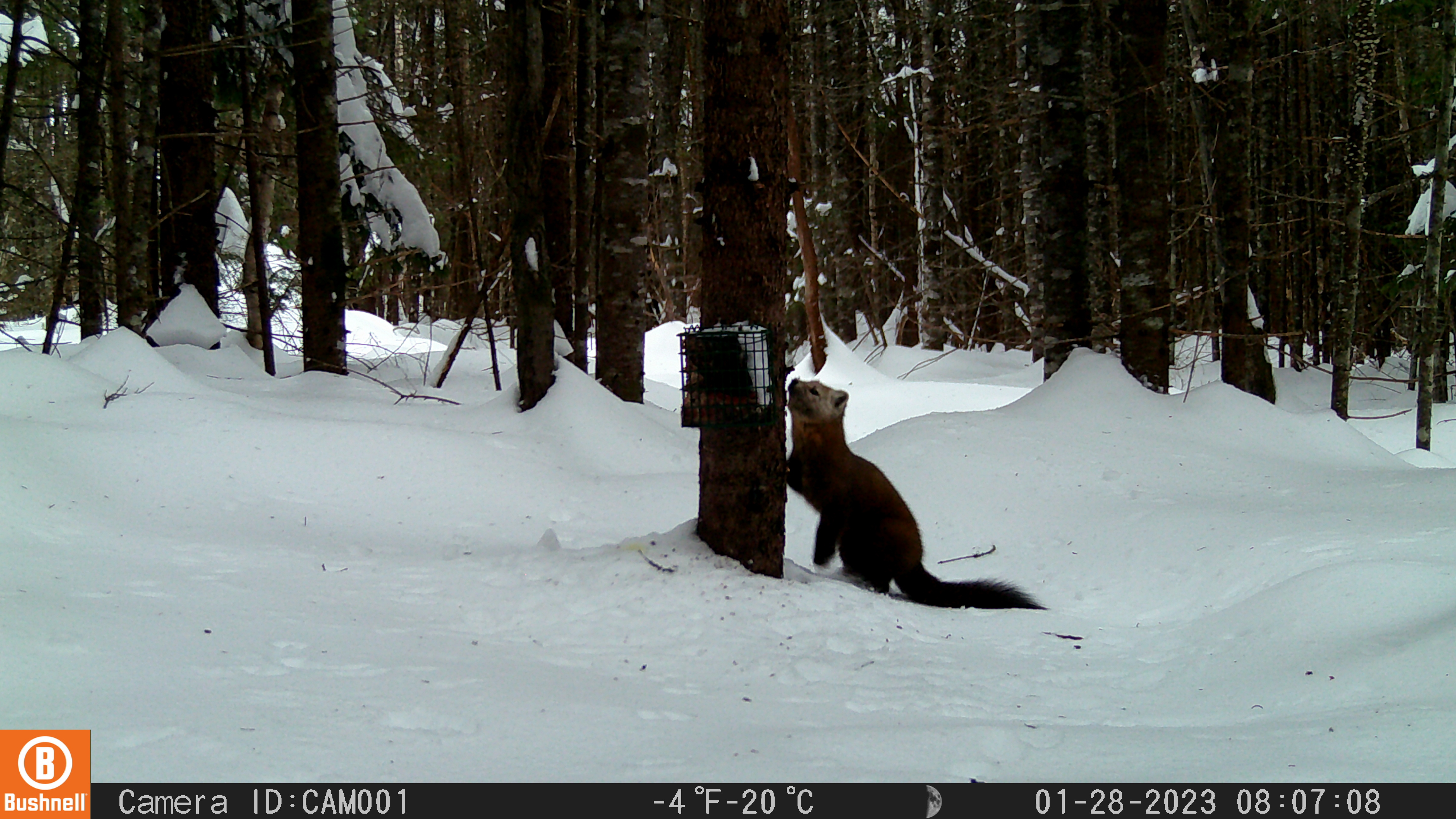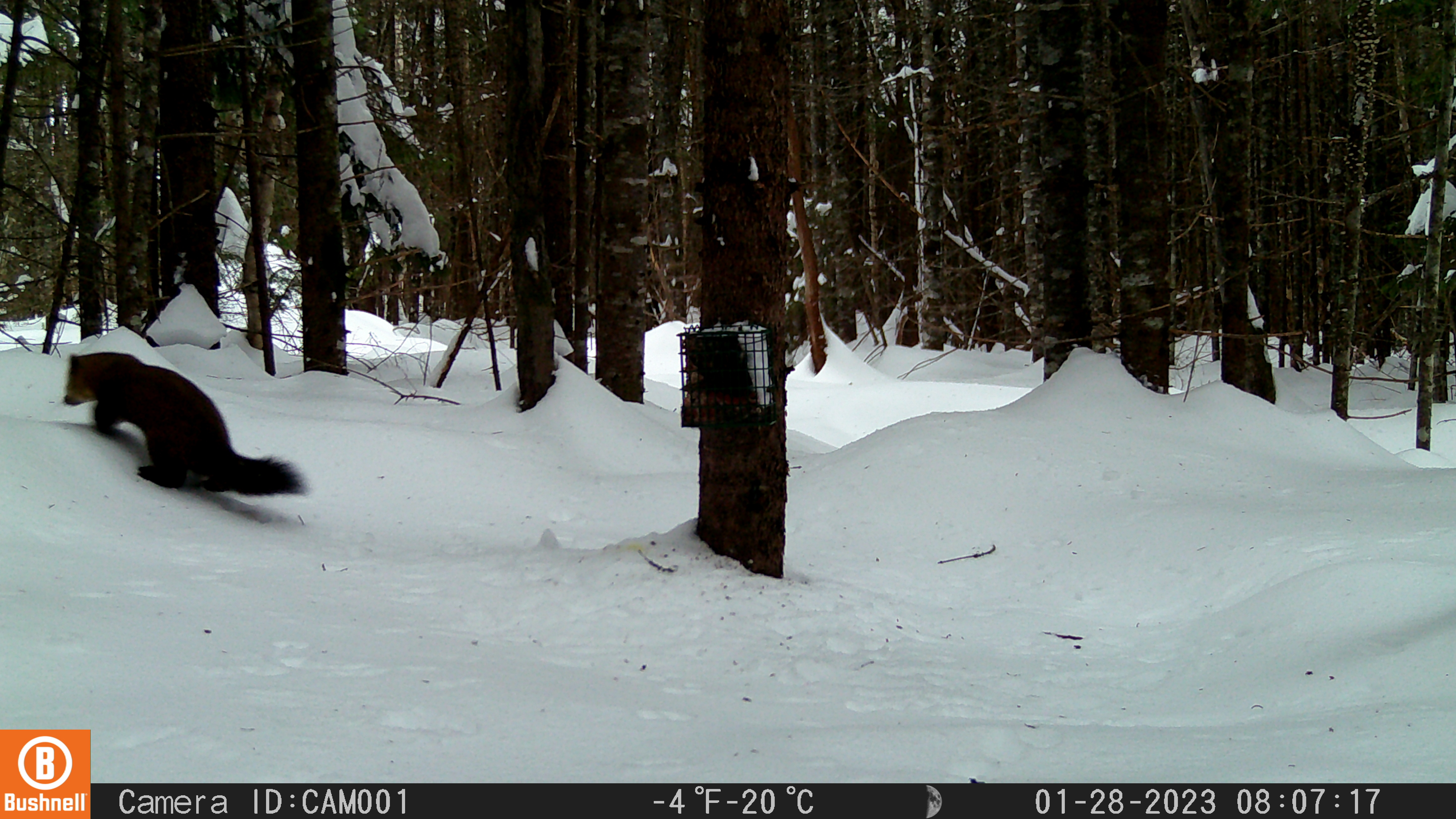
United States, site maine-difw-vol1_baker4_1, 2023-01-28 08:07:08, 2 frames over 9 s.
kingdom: Animalia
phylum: Chordata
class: Mammalia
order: Carnivora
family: Mustelidae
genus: Martes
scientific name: Martes americana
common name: american marten